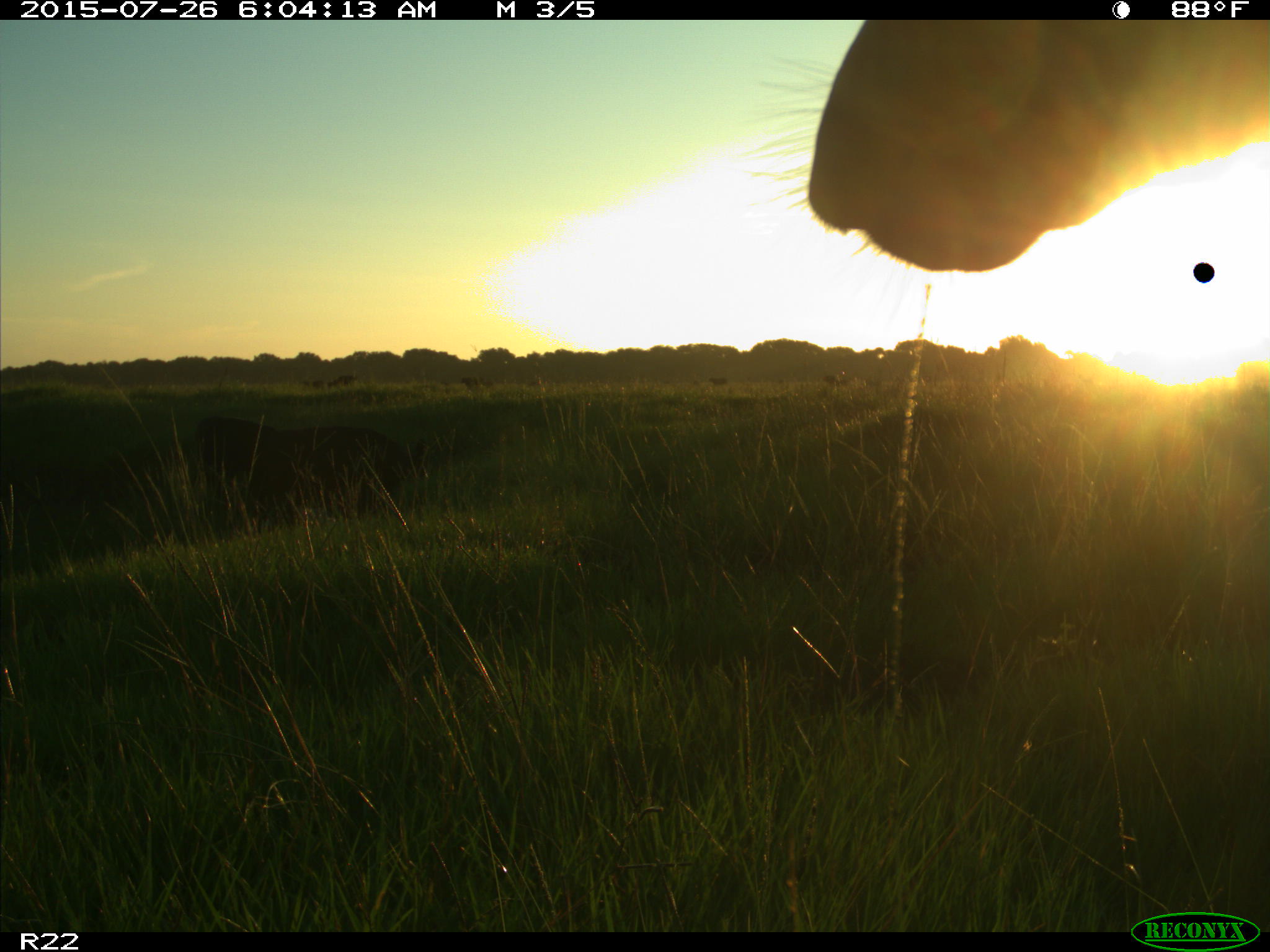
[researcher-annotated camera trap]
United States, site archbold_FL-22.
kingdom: Animalia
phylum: Chordata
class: Mammalia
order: Artiodactyla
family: Bovidae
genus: Bos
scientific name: Bos taurus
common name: domestic cow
Bos taurus (domestic cow).